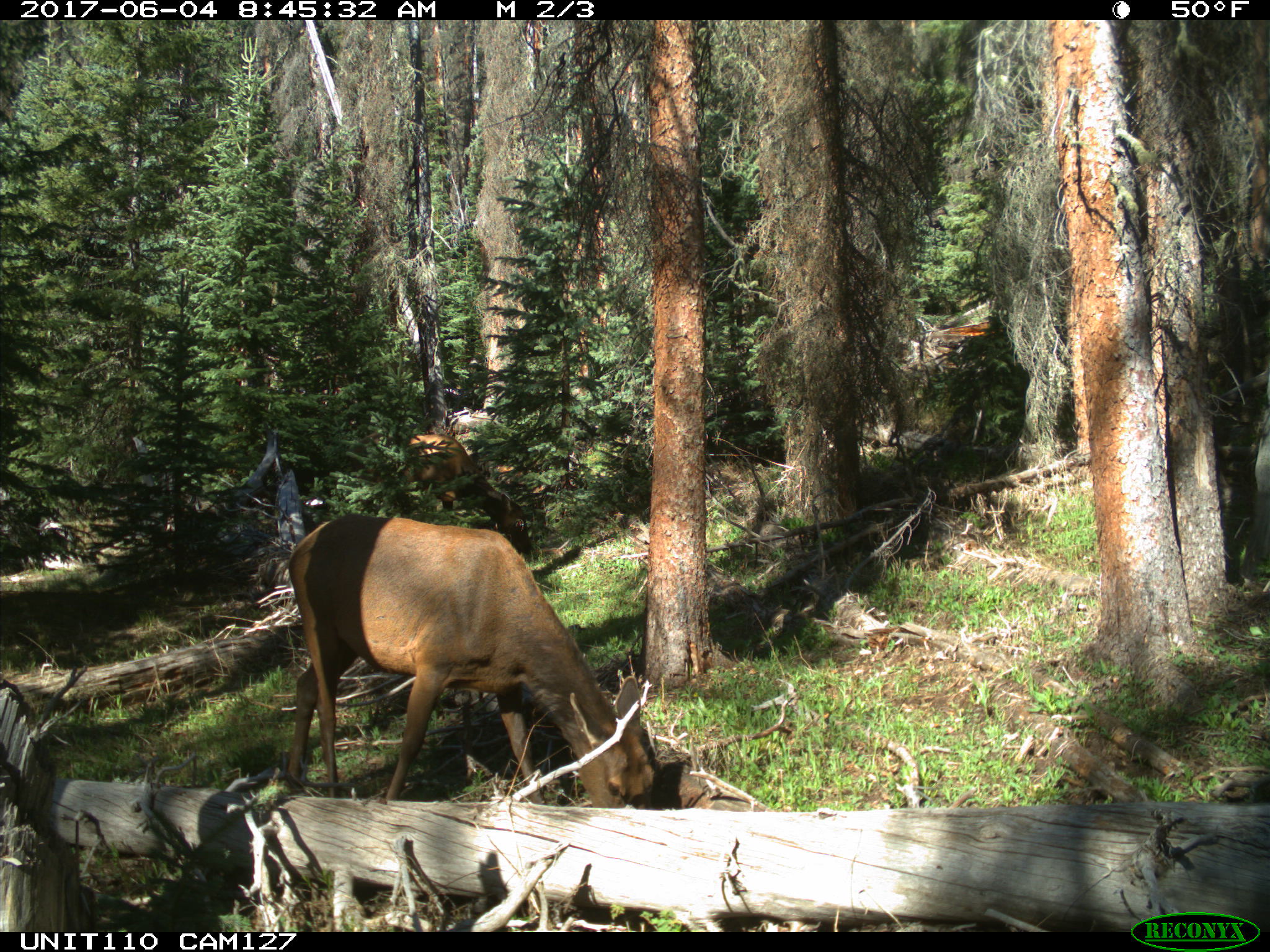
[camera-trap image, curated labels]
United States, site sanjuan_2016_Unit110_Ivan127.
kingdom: Animalia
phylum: Chordata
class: Mammalia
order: Artiodactyla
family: Cervidae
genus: Cervus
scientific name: Cervus elaphus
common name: red deer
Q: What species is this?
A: Cervus elaphus (red deer).